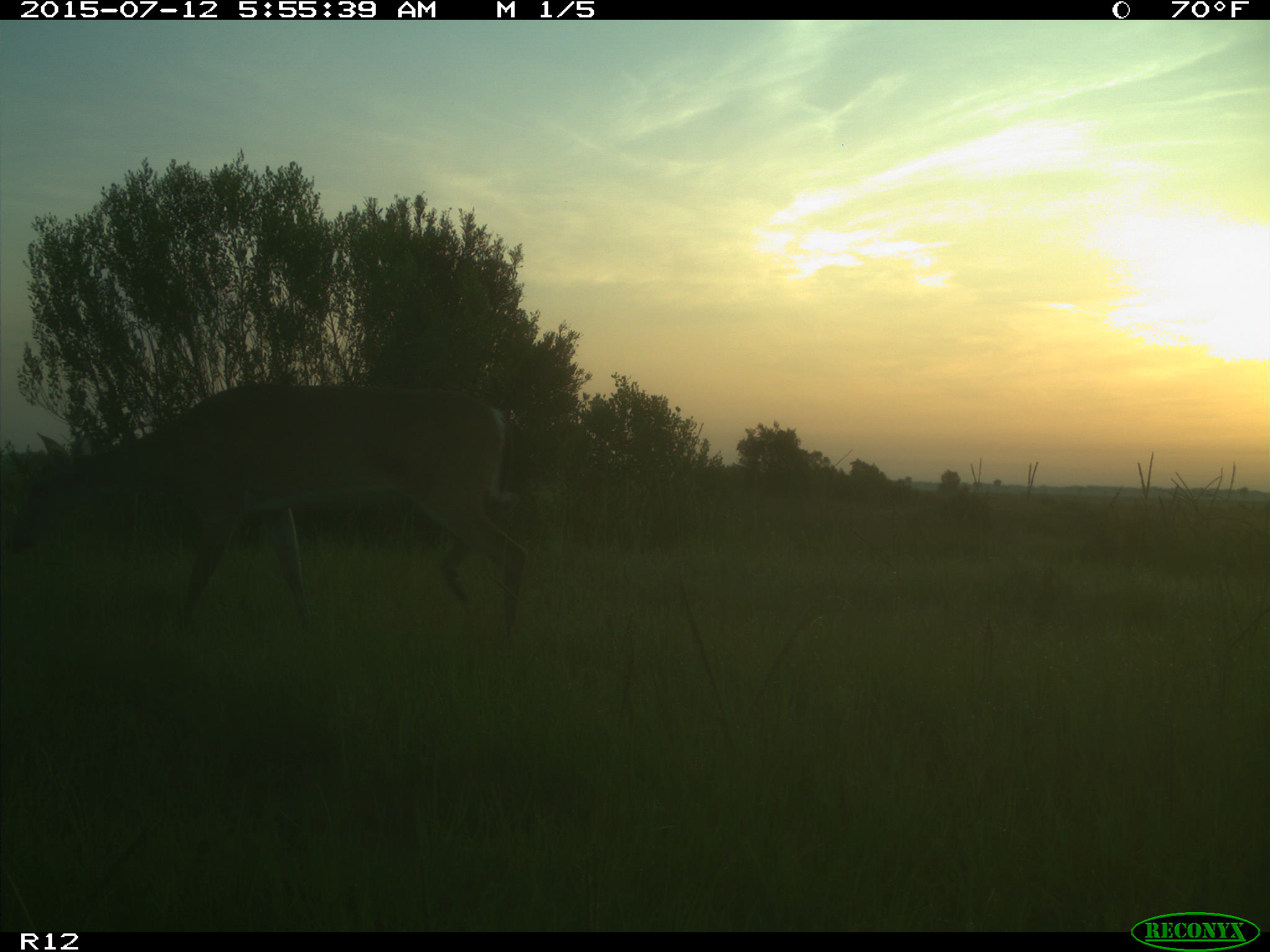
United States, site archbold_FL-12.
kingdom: Animalia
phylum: Chordata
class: Mammalia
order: Artiodactyla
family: Cervidae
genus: Odocoileus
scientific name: Odocoileus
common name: deer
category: unidentified deer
Unidentified deer (deer) (Odocoileus).